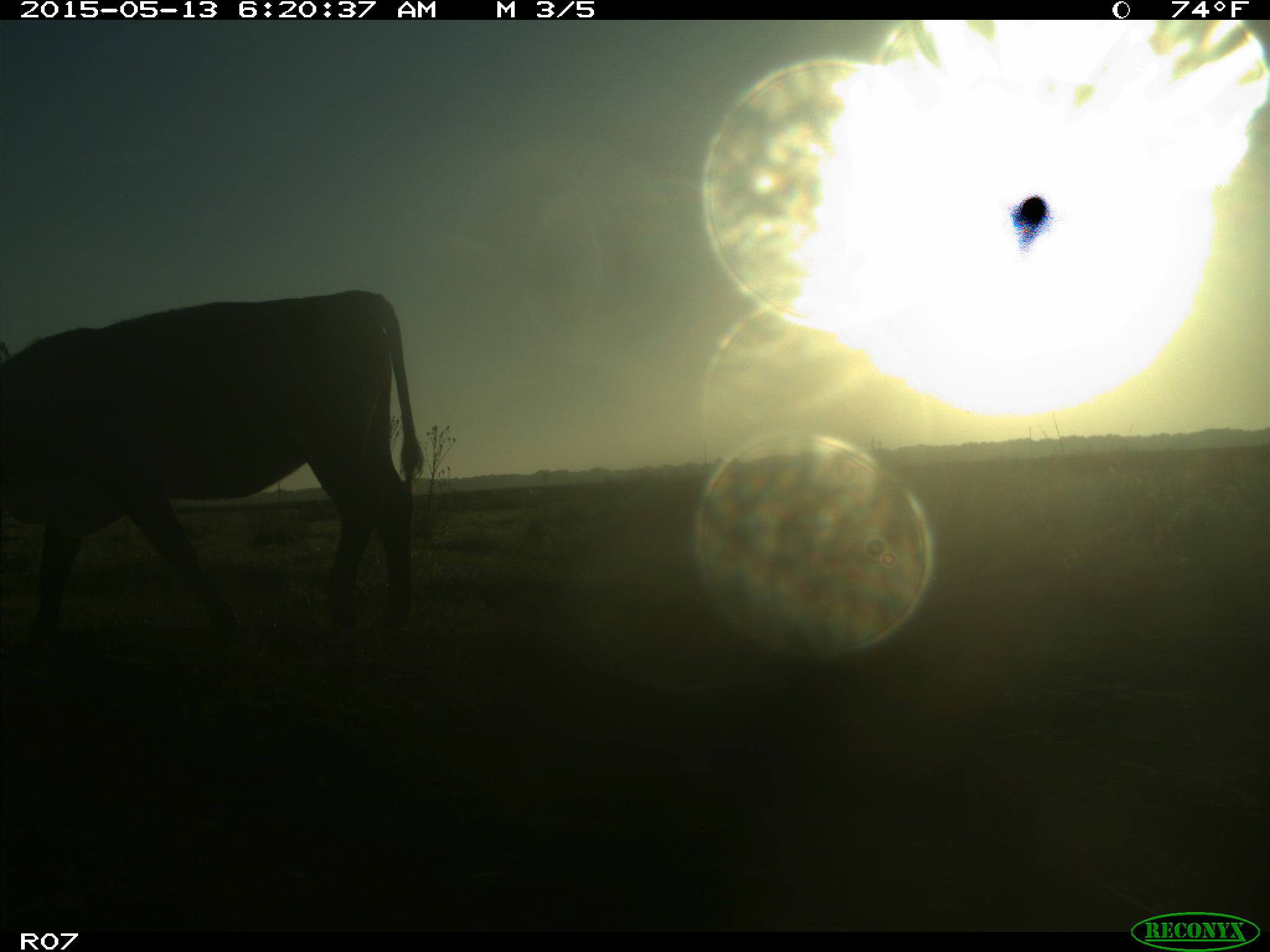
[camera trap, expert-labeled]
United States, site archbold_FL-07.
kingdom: Animalia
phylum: Chordata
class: Mammalia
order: Artiodactyla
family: Bovidae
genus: Bos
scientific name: Bos taurus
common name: domestic cow